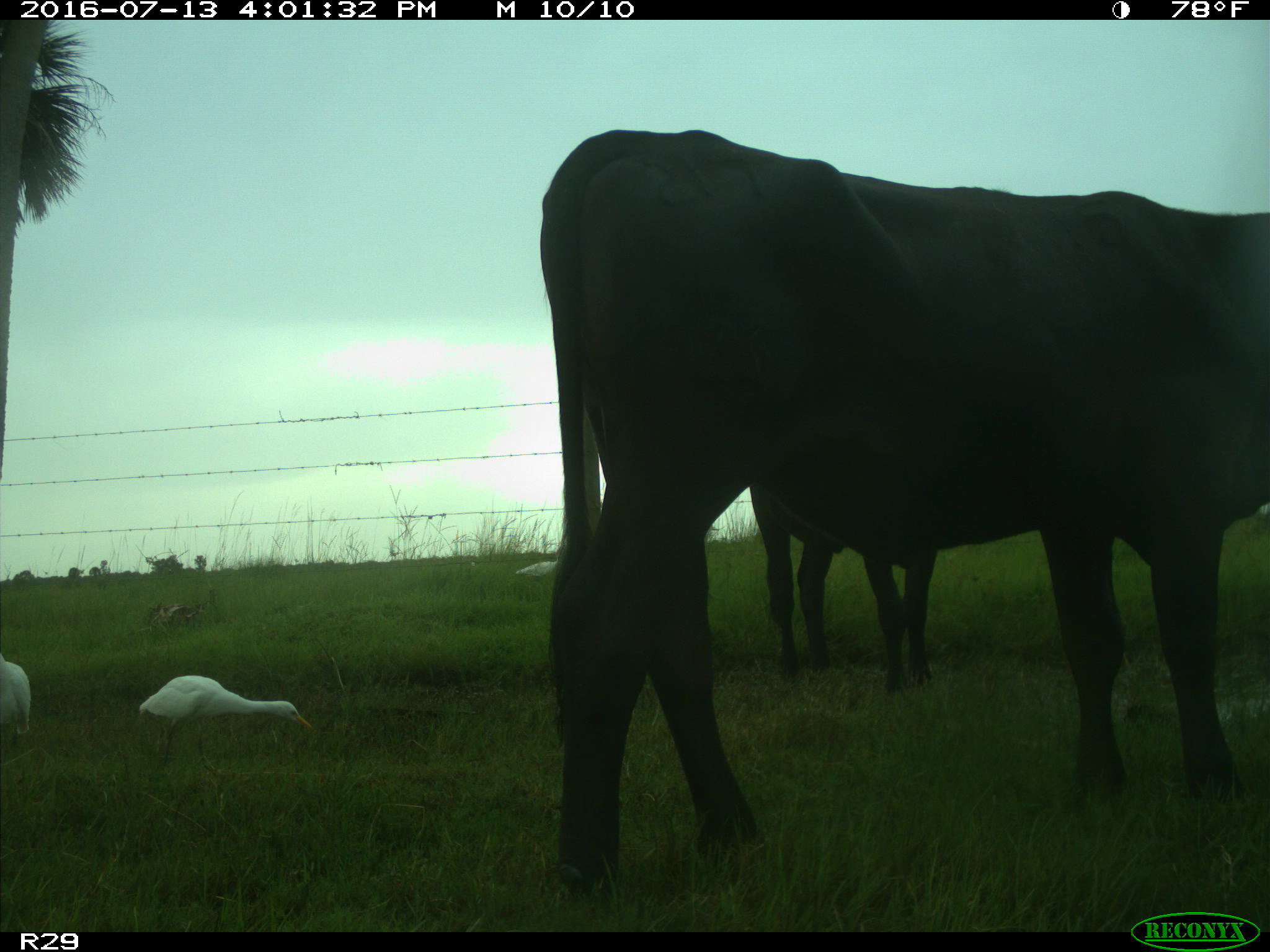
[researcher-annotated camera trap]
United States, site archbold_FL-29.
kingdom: Animalia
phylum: Chordata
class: Mammalia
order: Artiodactyla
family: Bovidae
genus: Bos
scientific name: Bos taurus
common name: domestic cow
Bos taurus (domestic cow).